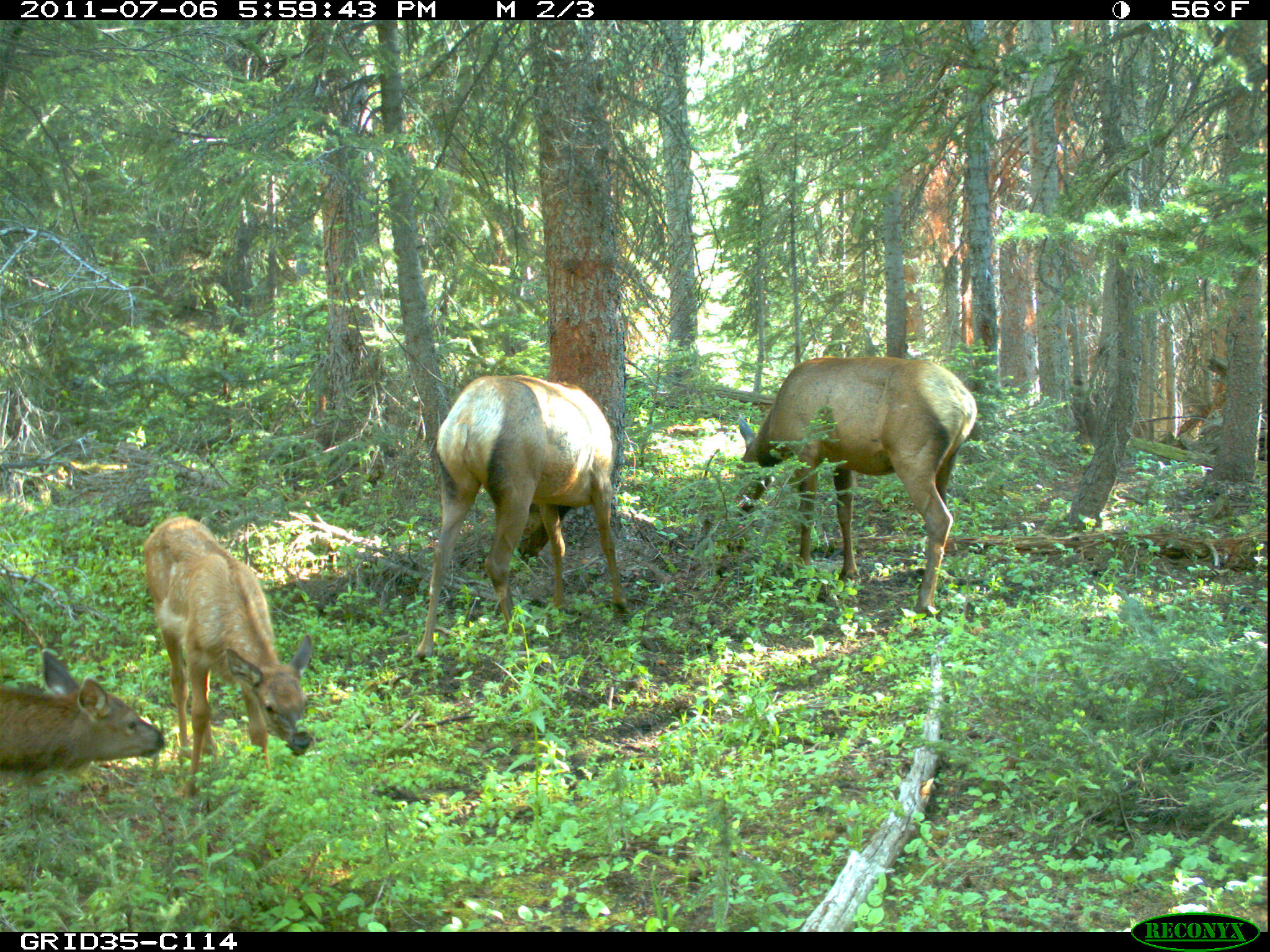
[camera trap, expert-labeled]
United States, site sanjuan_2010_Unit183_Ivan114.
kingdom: Animalia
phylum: Chordata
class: Mammalia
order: Artiodactyla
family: Cervidae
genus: Cervus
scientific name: Cervus elaphus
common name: red deer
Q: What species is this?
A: Cervus elaphus (red deer).